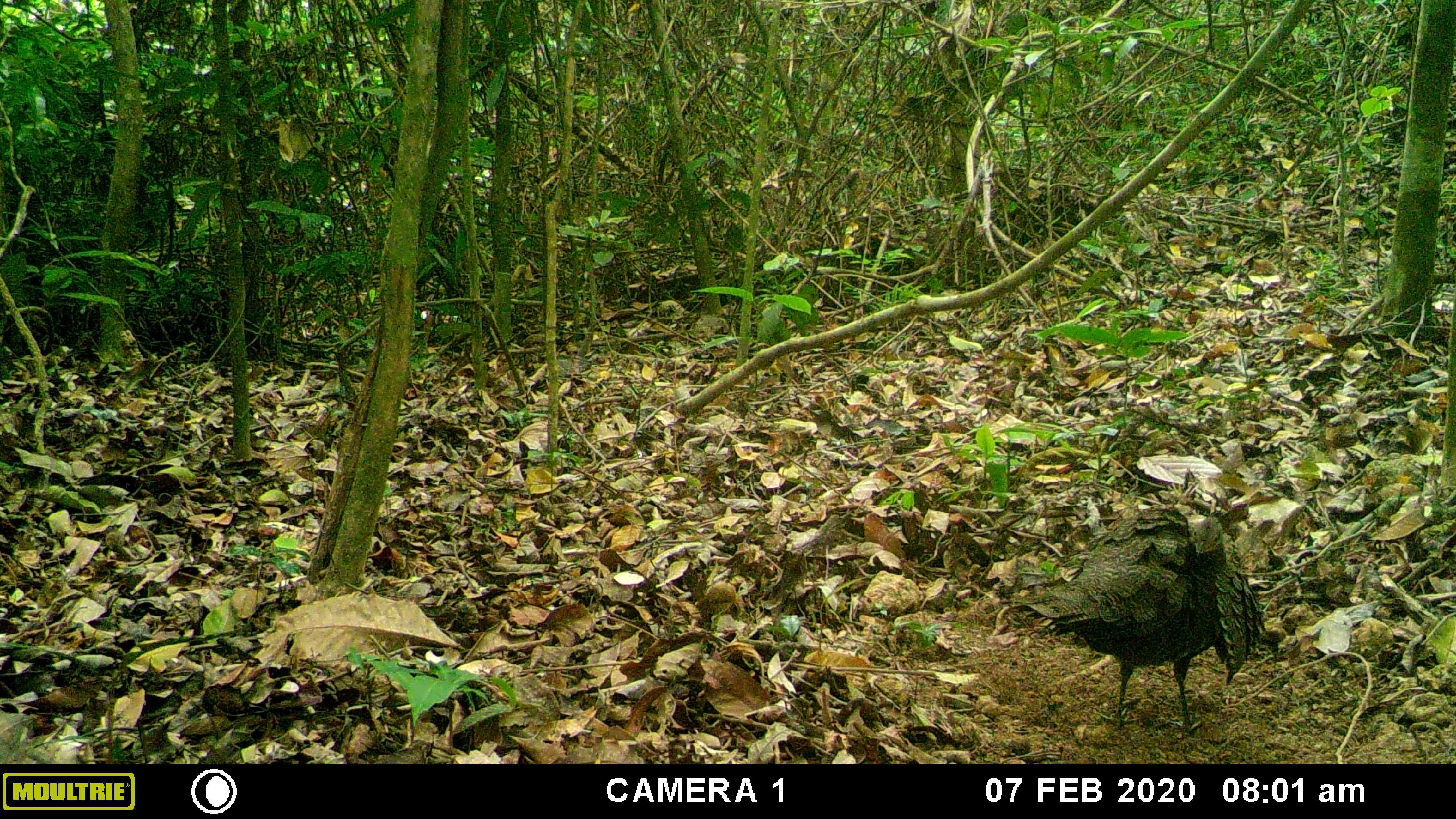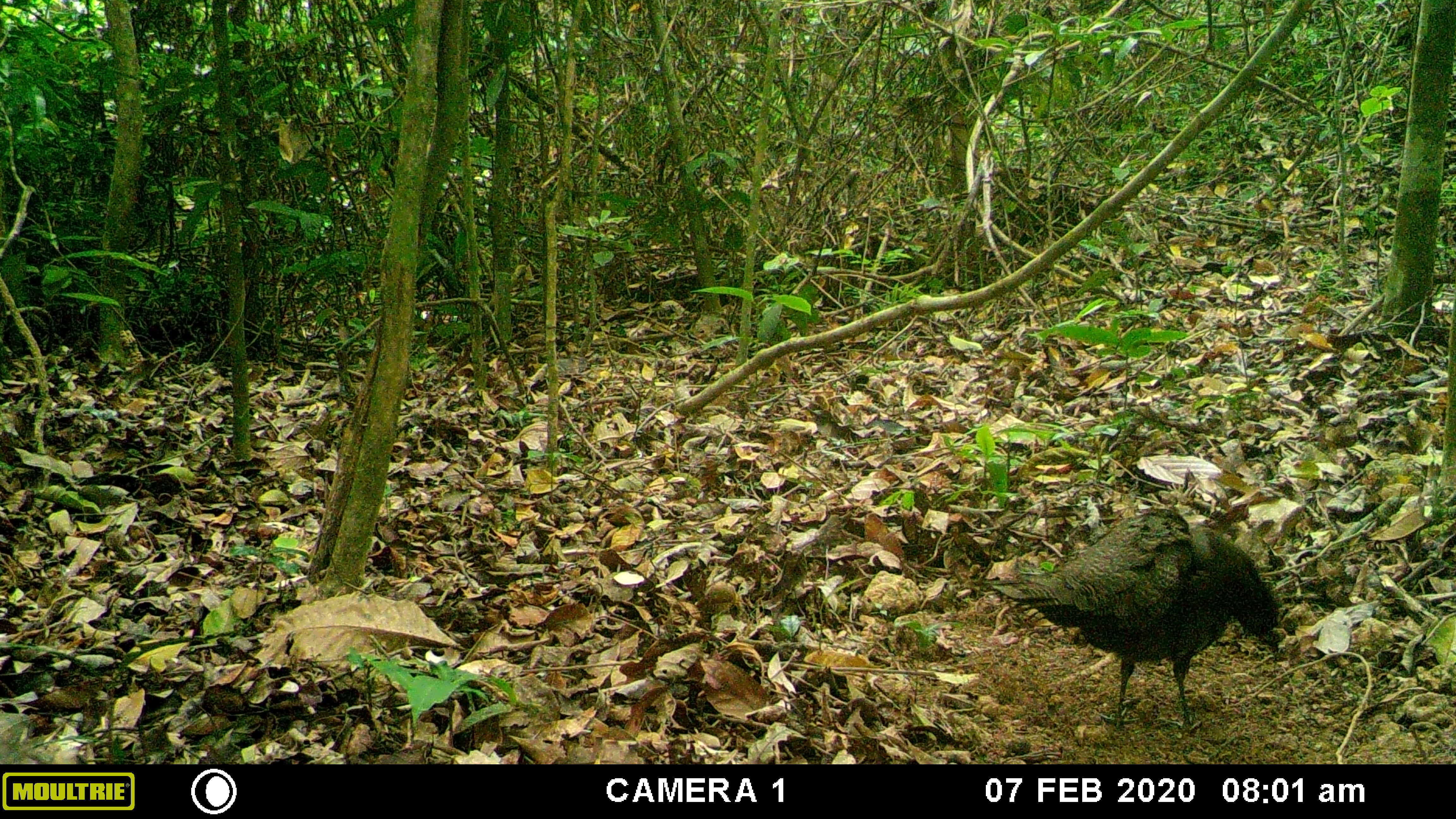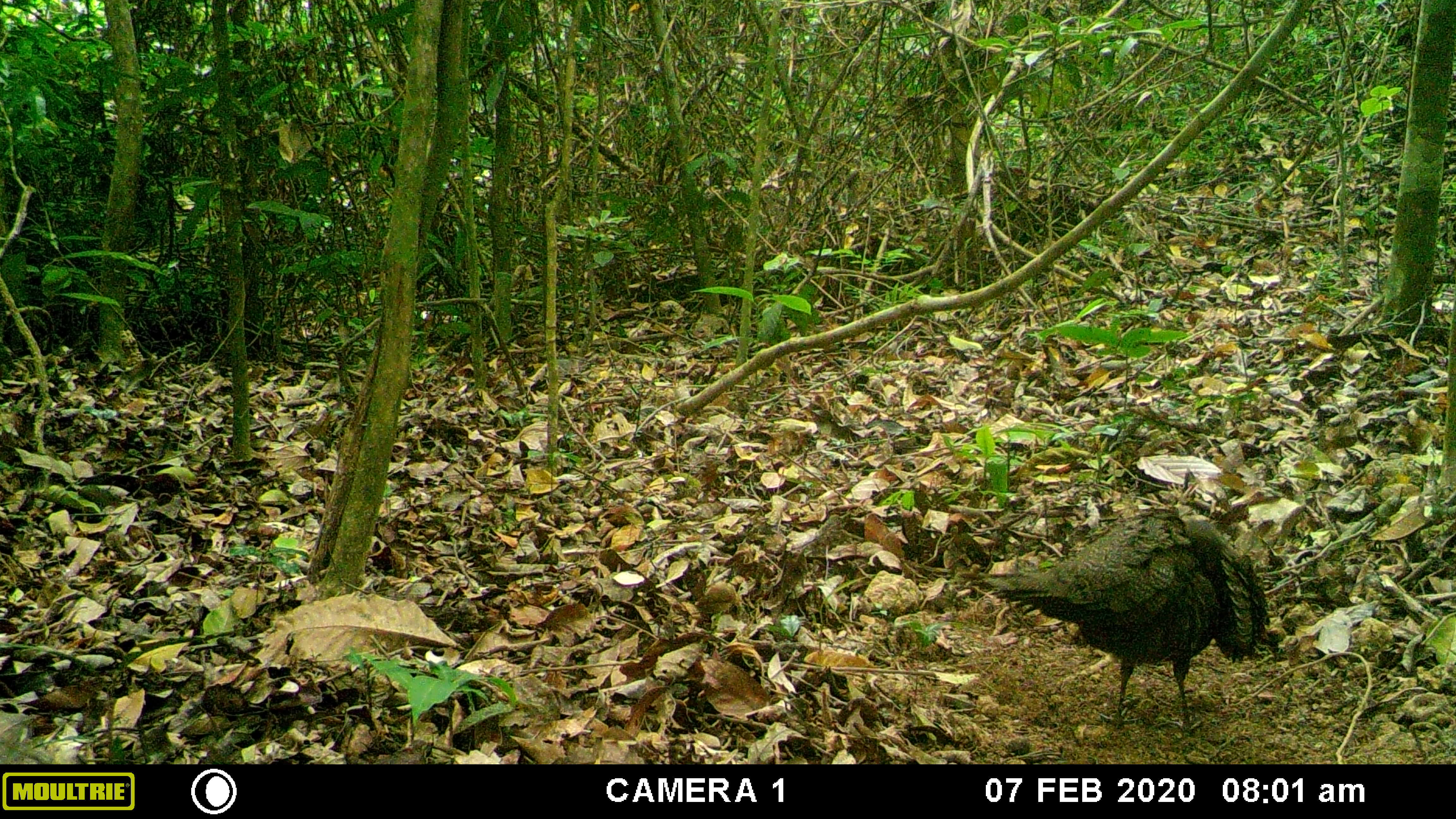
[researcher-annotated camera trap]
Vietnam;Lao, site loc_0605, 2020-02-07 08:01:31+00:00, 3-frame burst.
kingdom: Animalia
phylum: Chordata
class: Aves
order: Galliformes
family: Phasianidae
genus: Polyplectron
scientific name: Polyplectron bicalcaratum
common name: gray peacock-pheasant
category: grey peacock pheasant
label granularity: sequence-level